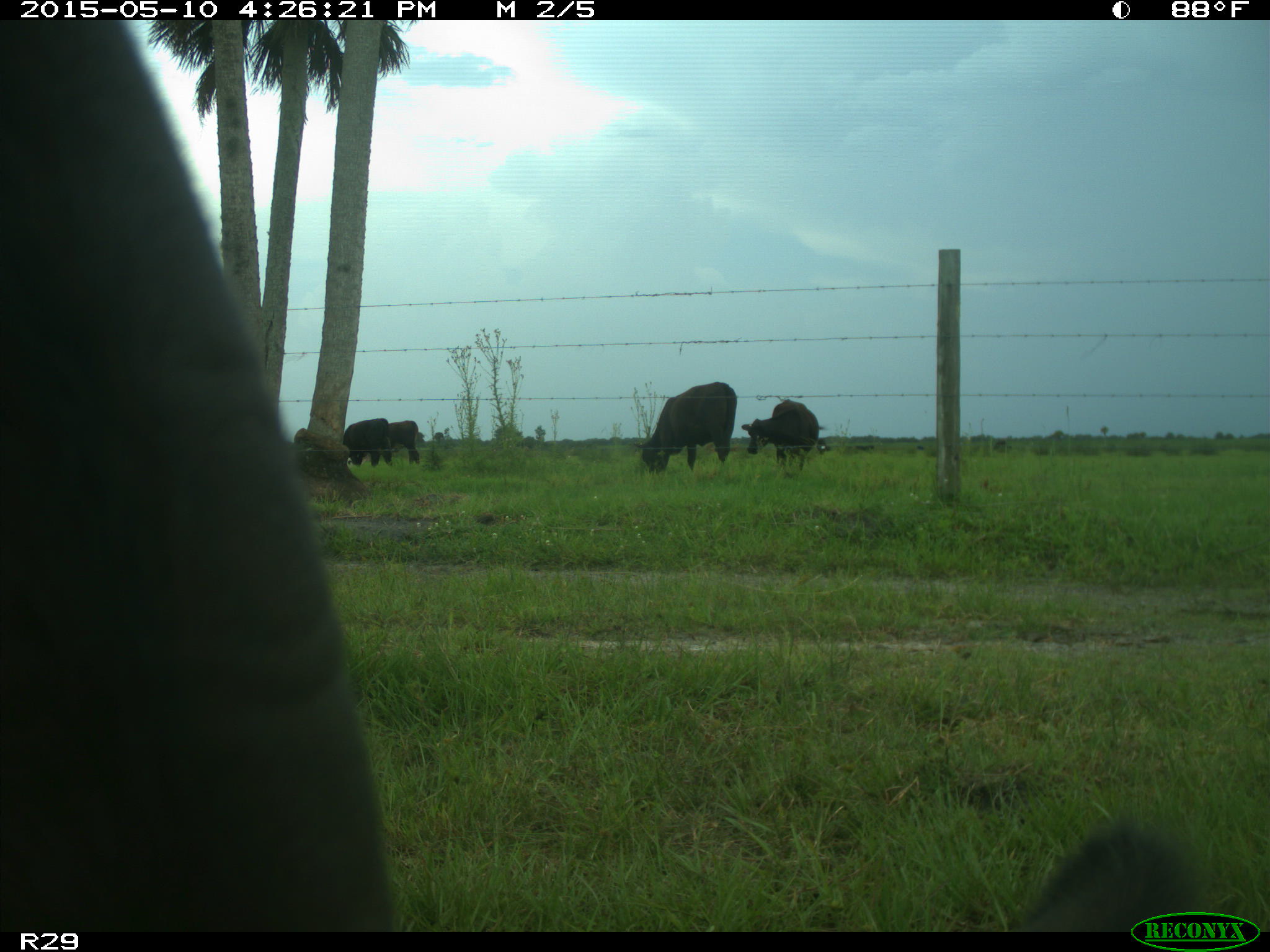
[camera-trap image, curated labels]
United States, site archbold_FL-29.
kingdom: Animalia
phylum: Chordata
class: Mammalia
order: Artiodactyla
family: Bovidae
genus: Bos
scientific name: Bos taurus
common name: domestic cow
Bos taurus (domestic cow).